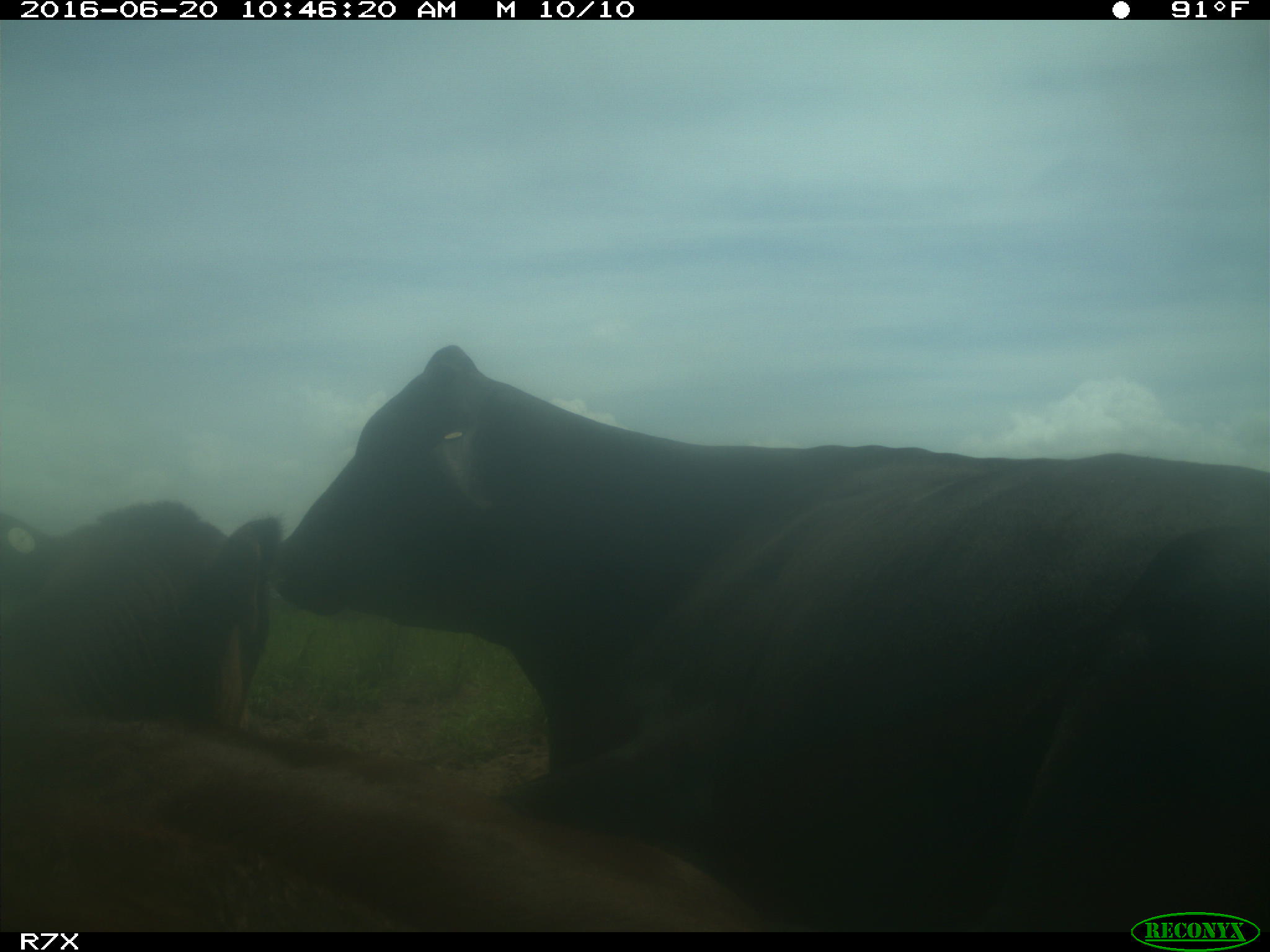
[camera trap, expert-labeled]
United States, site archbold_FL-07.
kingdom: Animalia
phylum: Chordata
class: Mammalia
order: Artiodactyla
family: Bovidae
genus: Bos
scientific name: Bos taurus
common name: domestic cow